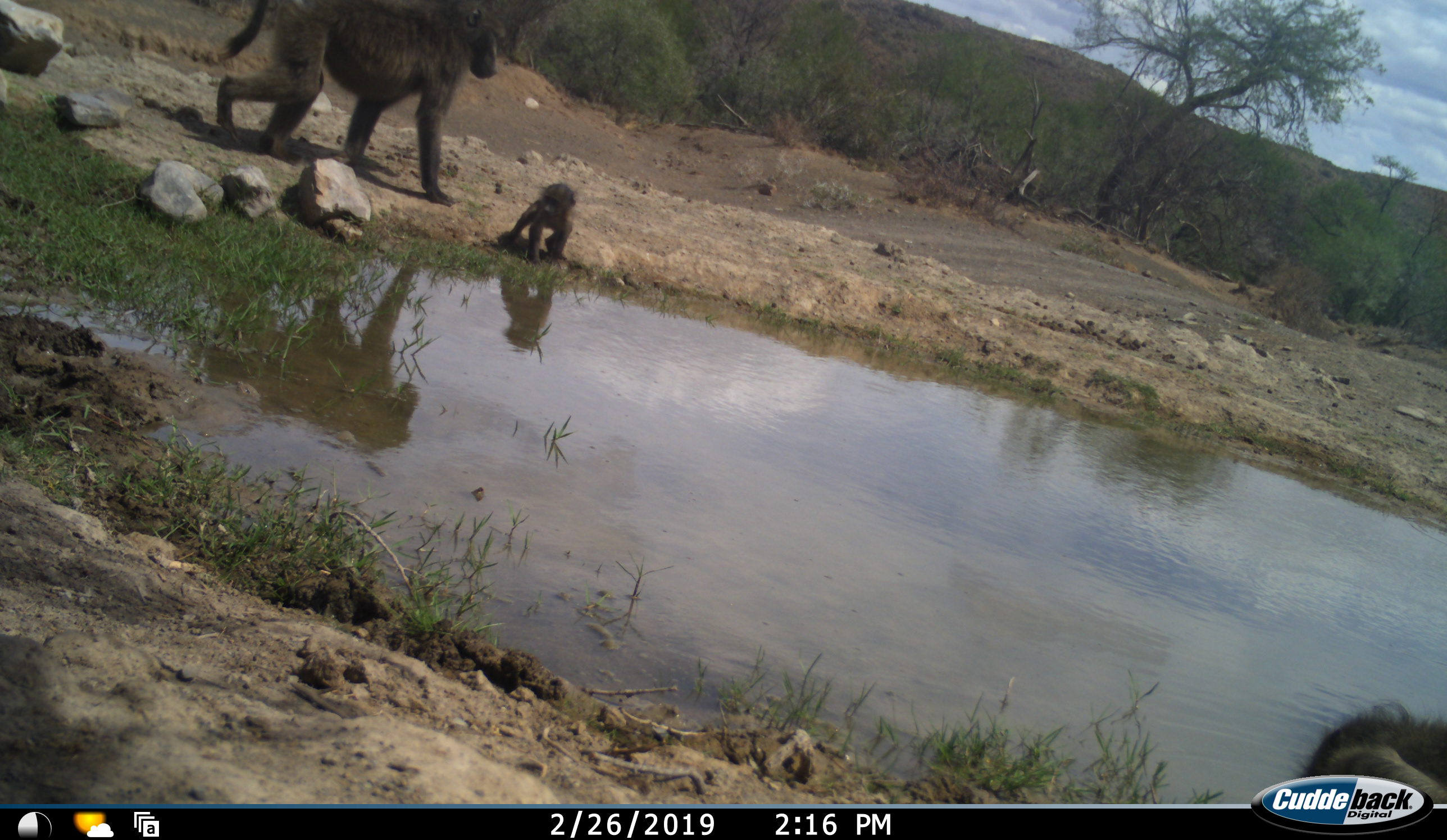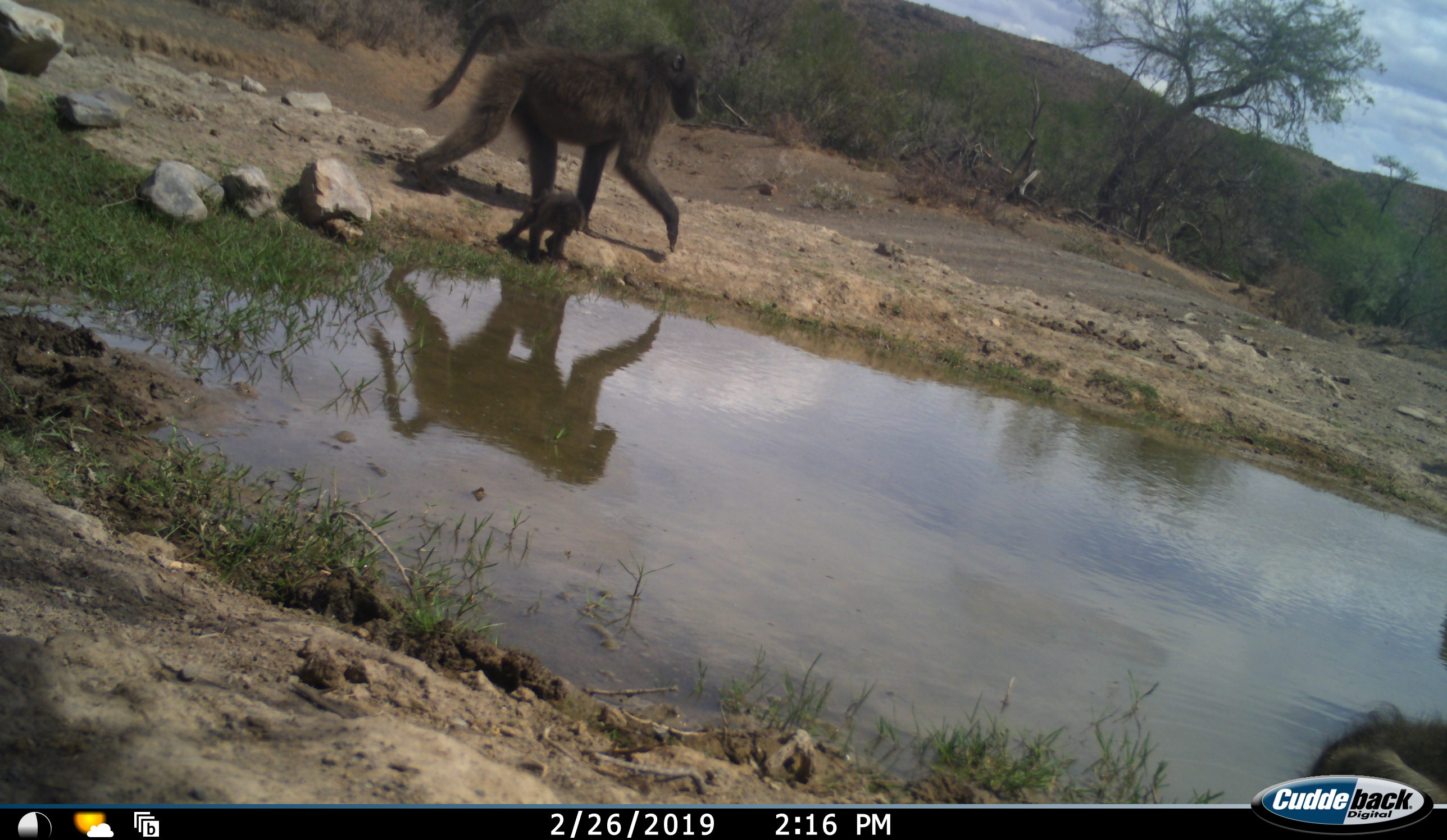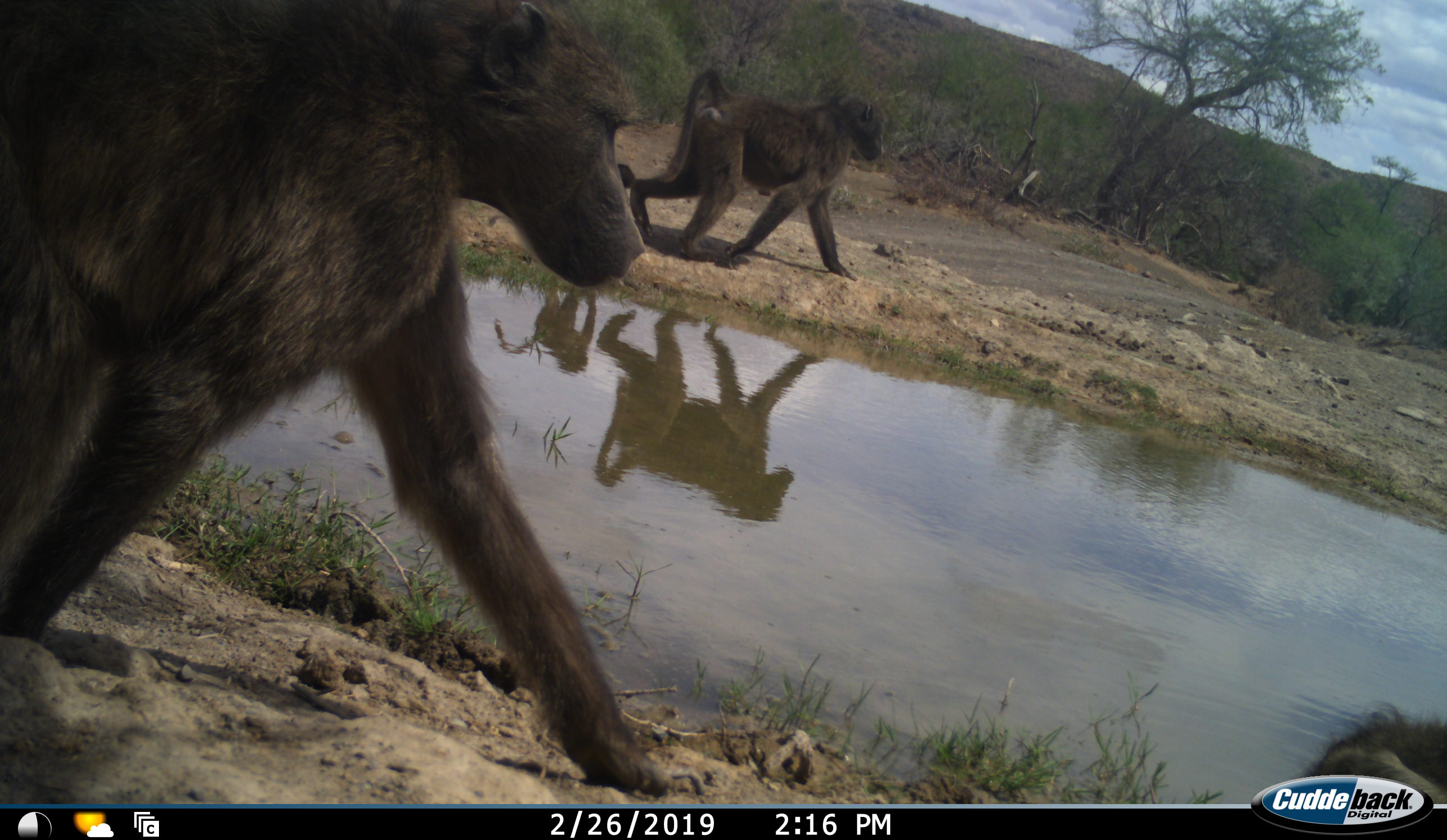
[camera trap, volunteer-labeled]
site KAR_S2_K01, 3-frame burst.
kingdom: Animalia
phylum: Chordata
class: Mammalia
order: Primates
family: Cercopithecidae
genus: Papio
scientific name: Papio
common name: baboon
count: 4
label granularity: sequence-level